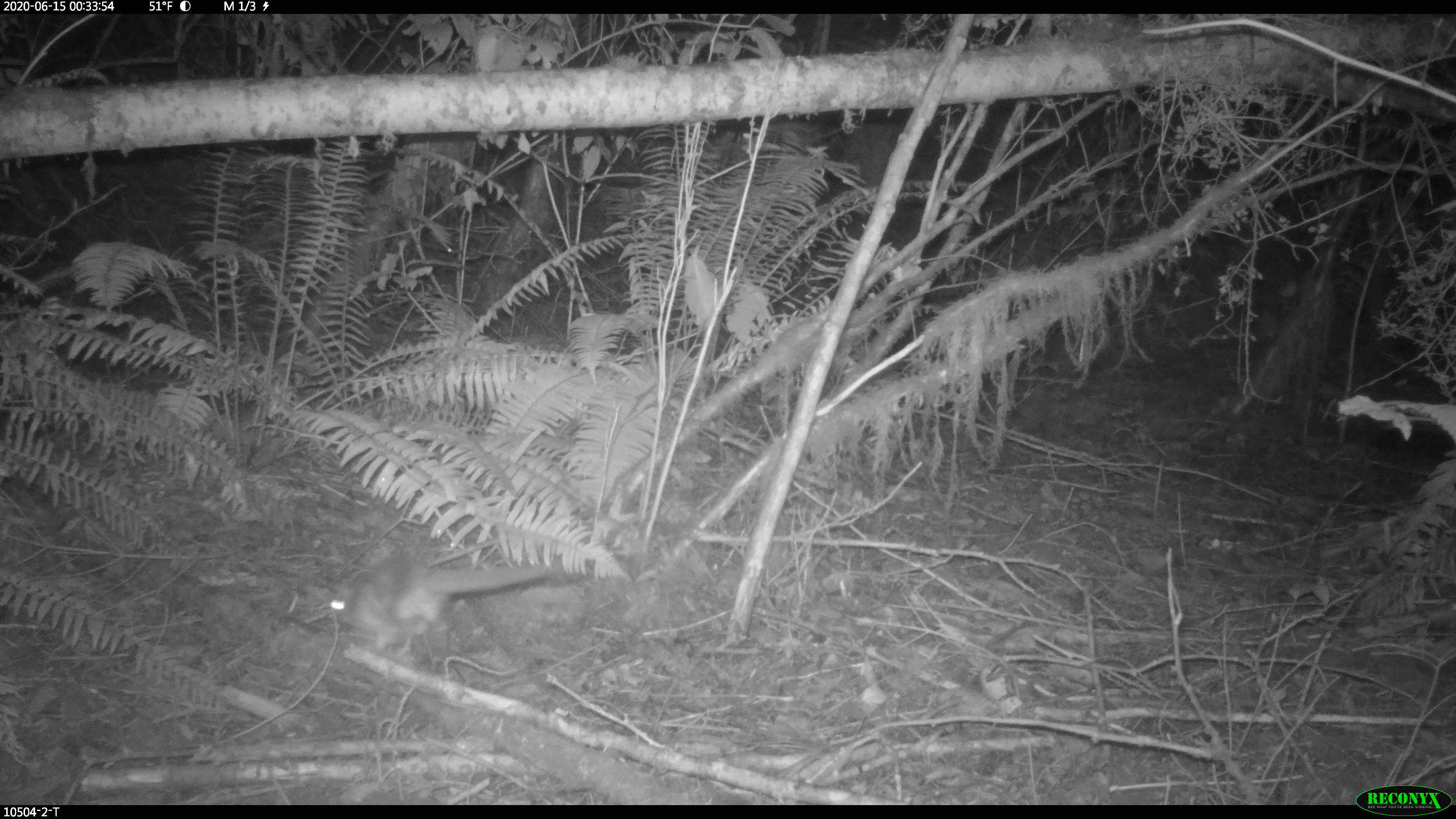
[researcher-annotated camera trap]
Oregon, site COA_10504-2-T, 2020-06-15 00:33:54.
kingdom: Animalia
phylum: Chordata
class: Mammalia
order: Rodentia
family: Sciuridae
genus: Glaucomys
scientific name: Glaucomys oregonensis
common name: humboldt's flying squirrel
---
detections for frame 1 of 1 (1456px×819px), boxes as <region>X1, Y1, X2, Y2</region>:
humboldt's flying squirrel: <region>308, 556, 579, 663</region>